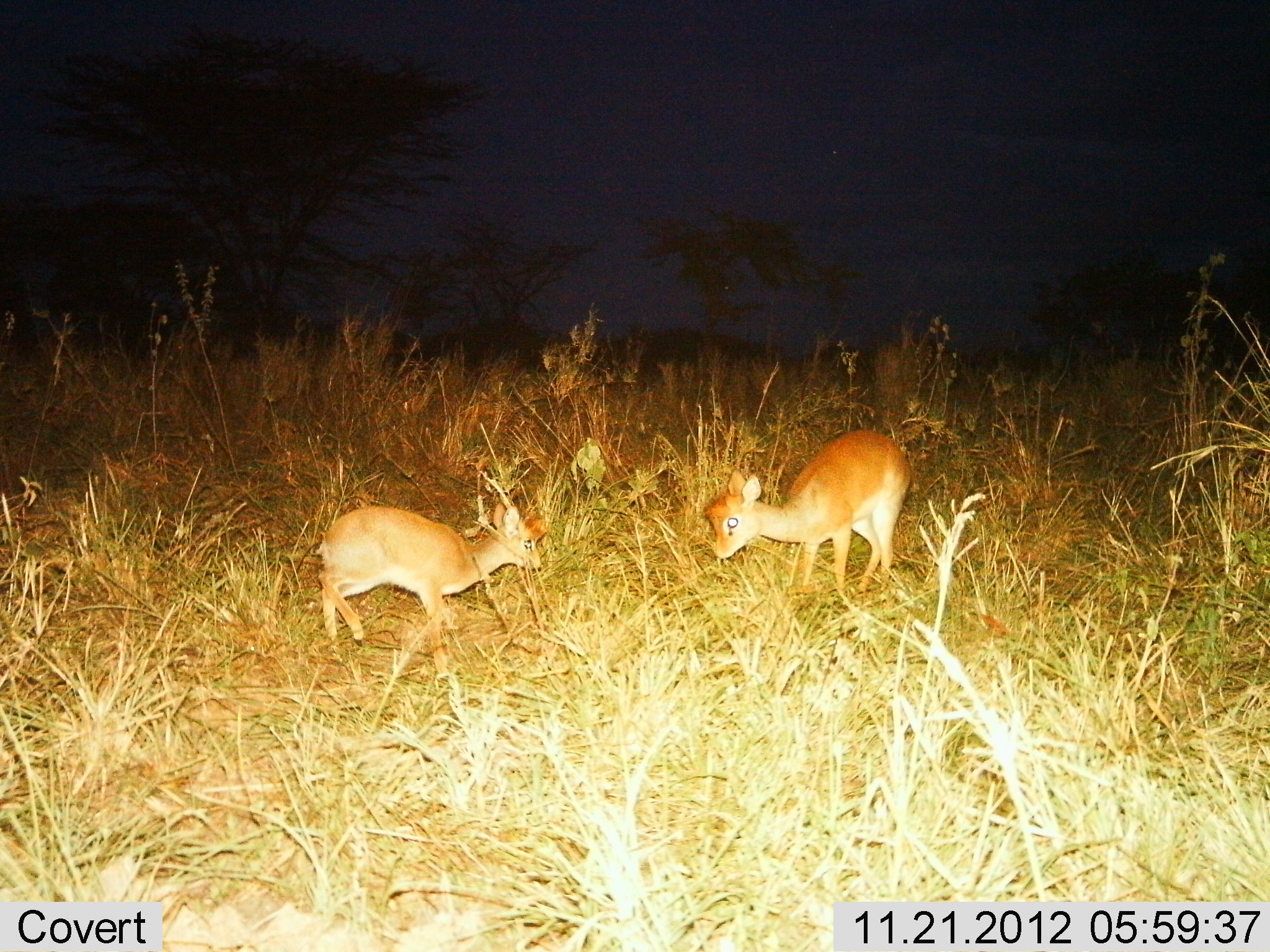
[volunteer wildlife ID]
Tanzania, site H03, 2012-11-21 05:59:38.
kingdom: Animalia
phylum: Chordata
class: Mammalia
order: Artiodactyla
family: Bovidae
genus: Madoqua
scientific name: Madoqua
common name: dikdik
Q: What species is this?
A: Dikdik (Madoqua).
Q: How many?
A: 2.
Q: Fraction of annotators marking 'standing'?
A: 70%.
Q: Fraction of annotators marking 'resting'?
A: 0%.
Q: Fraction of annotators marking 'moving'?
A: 10%.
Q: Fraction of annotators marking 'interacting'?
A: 0%.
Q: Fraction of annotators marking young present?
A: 20%.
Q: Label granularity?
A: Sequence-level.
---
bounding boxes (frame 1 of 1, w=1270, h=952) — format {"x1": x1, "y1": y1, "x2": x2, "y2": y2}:
animal: {"x1": 314, "y1": 494, "x2": 545, "y2": 646}; {"x1": 703, "y1": 429, "x2": 912, "y2": 597}